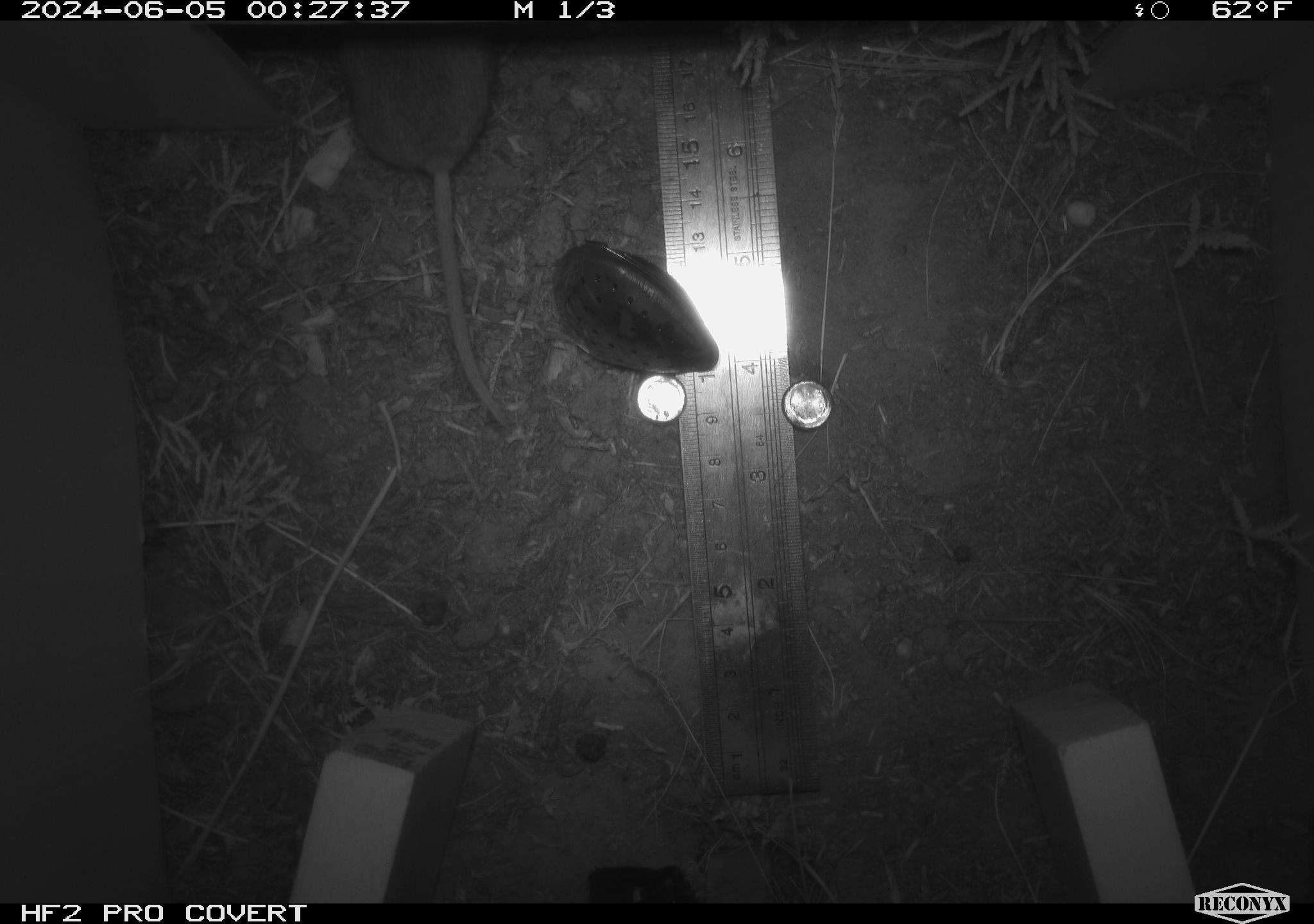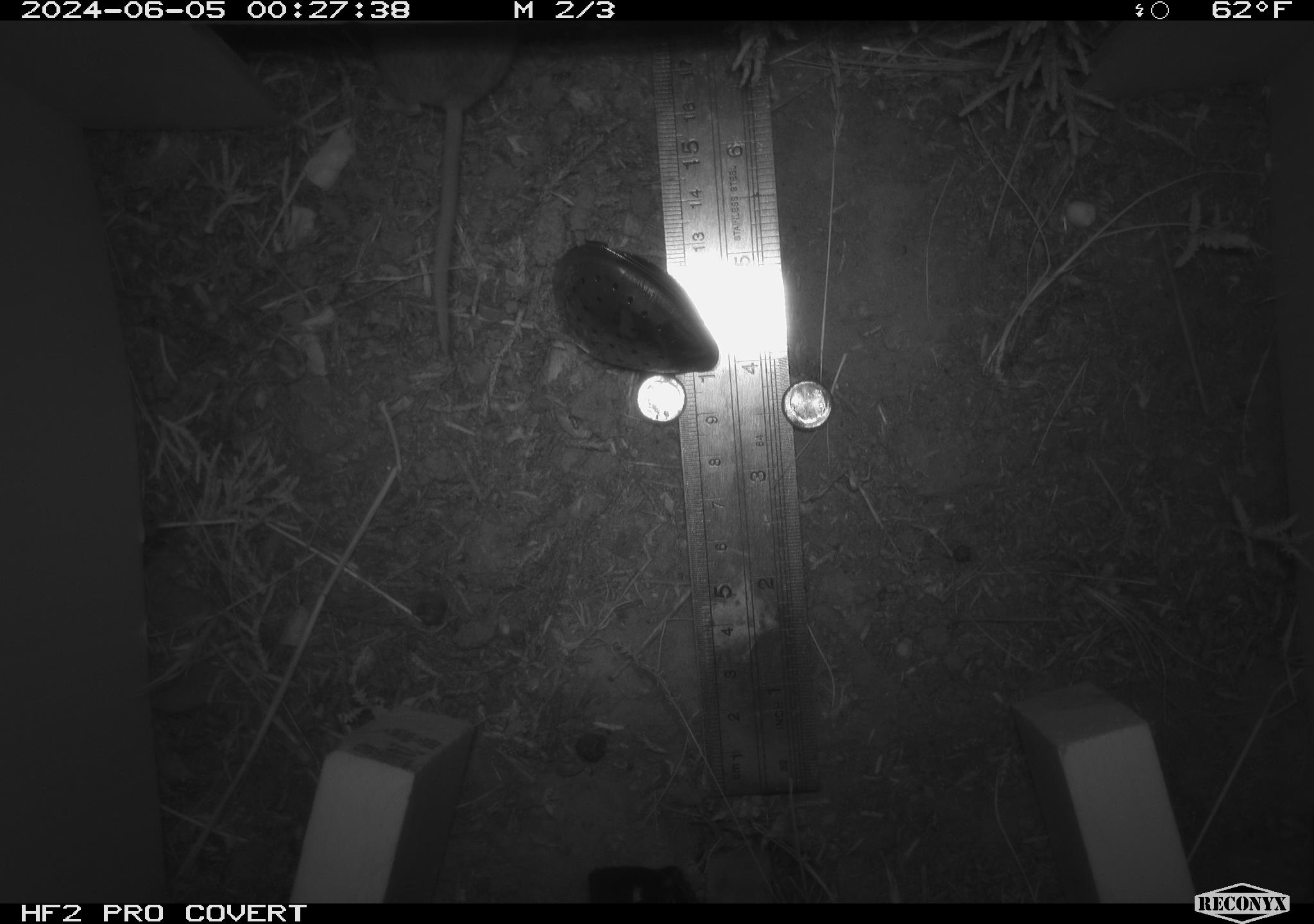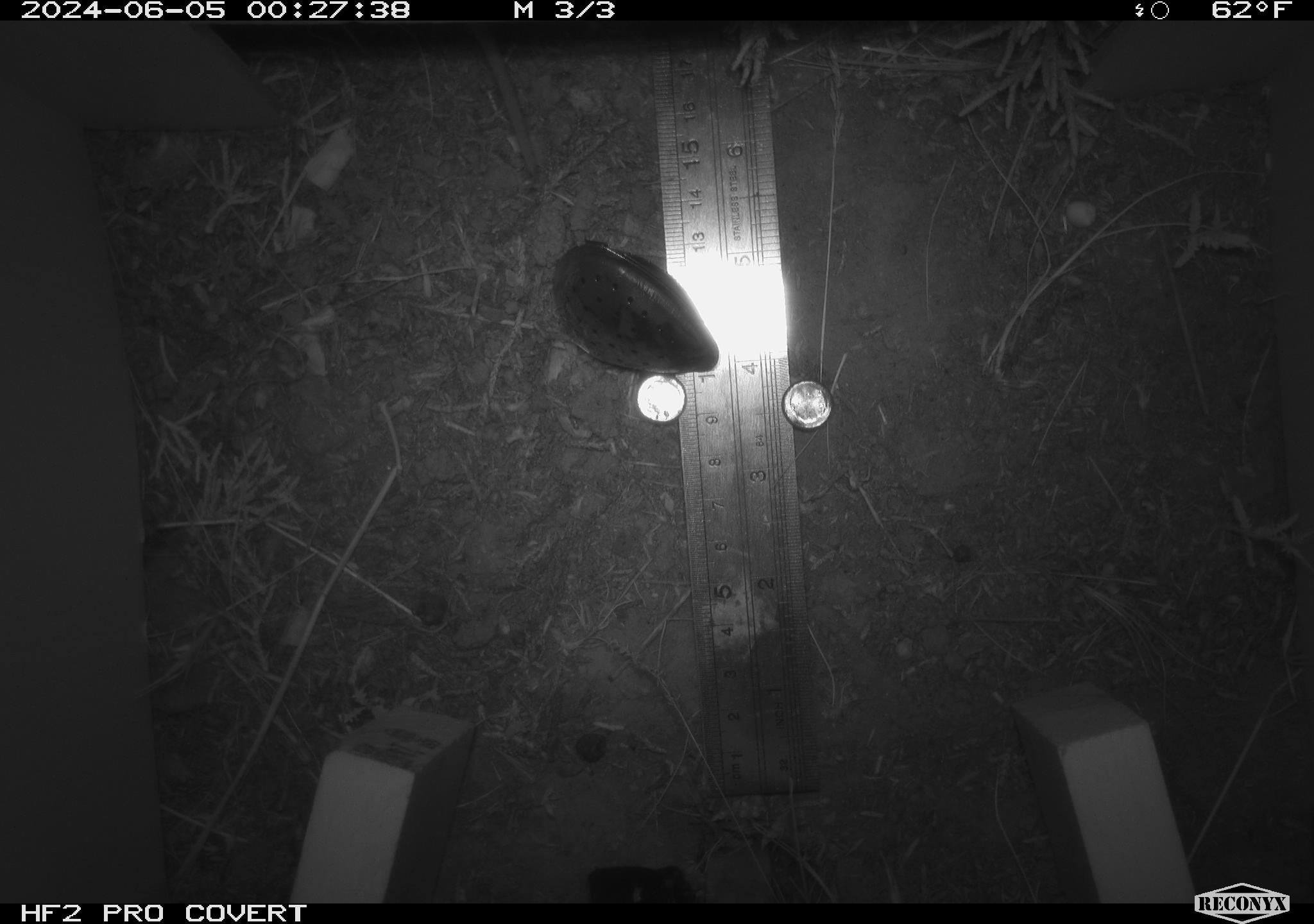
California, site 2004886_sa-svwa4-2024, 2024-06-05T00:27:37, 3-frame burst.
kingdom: Animalia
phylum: Chordata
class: Mammalia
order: Rodentia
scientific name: Rodentia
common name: mouse species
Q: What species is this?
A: Mouse species (Rodentia).